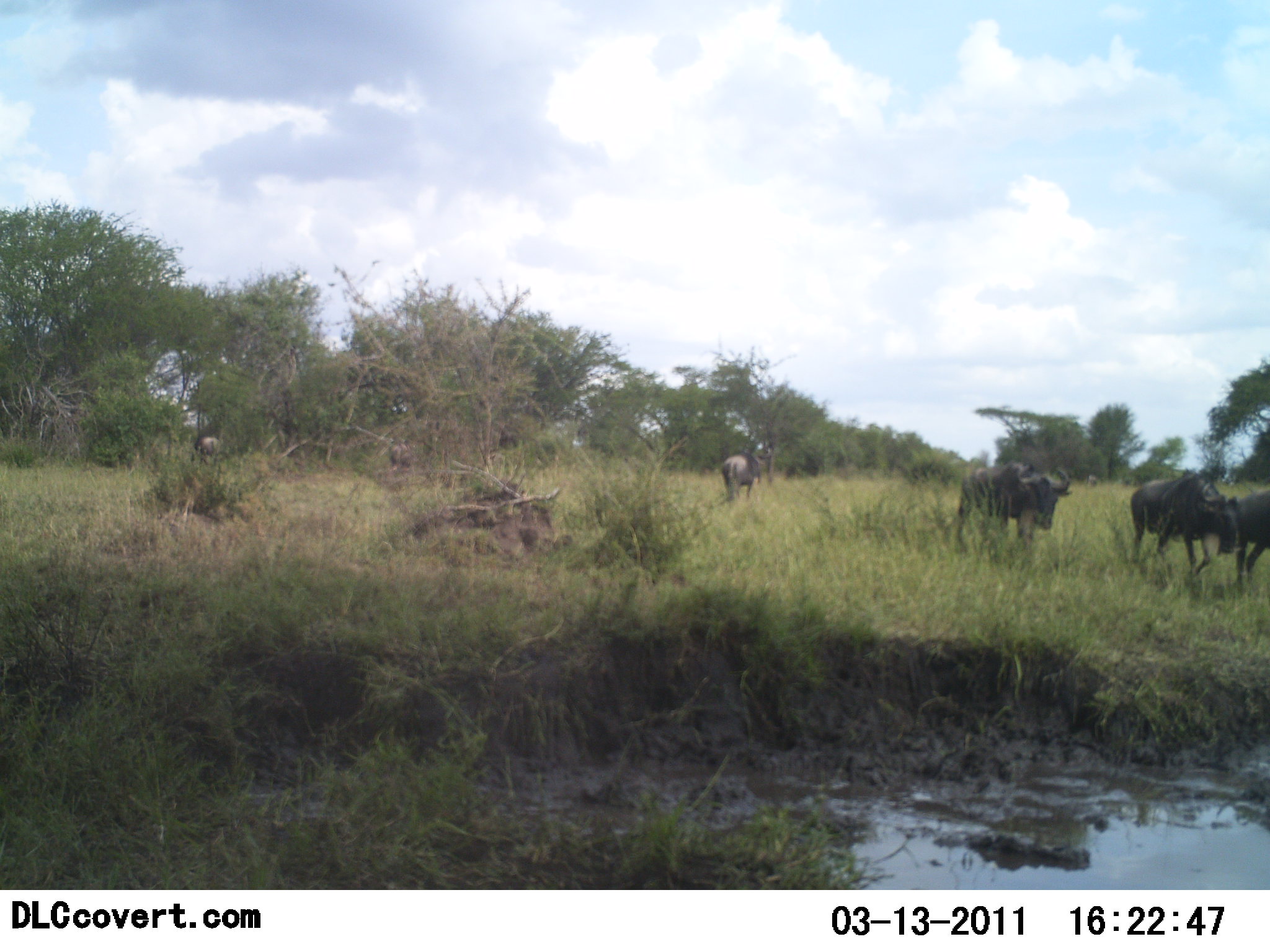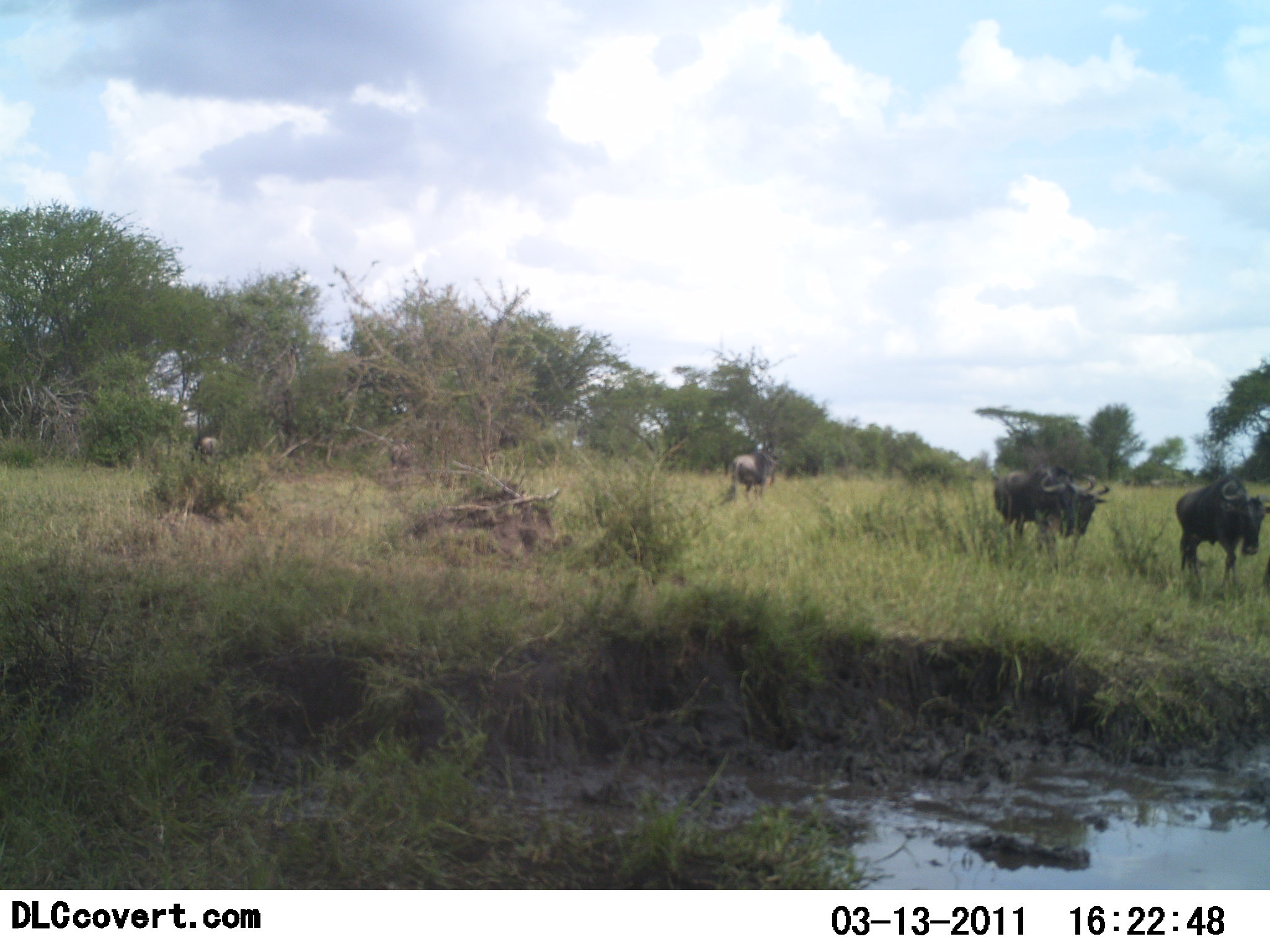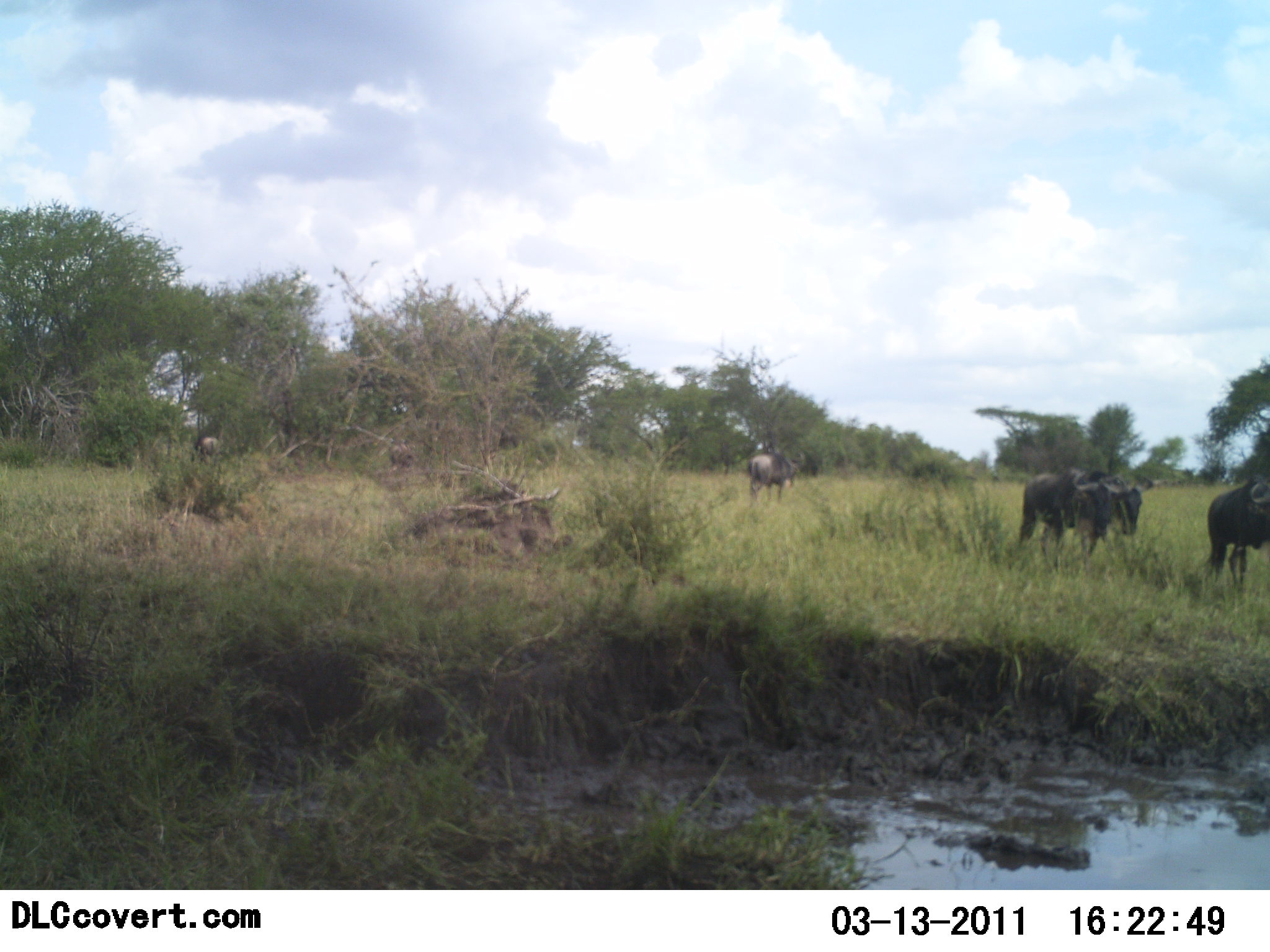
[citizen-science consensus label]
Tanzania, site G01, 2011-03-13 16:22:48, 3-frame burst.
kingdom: Animalia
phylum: Chordata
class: Mammalia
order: Artiodactyla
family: Bovidae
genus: Connochaetes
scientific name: Connochaetes taurinus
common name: blue wildebeest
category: wildebeest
Wildebeest (blue wildebeest) (Connochaetes taurinus), count 4. Behavior (volunteer vote fractions): standing 0%, resting 0%, moving 100%, interacting 0%. Young present (vote fraction): 0%. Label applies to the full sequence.